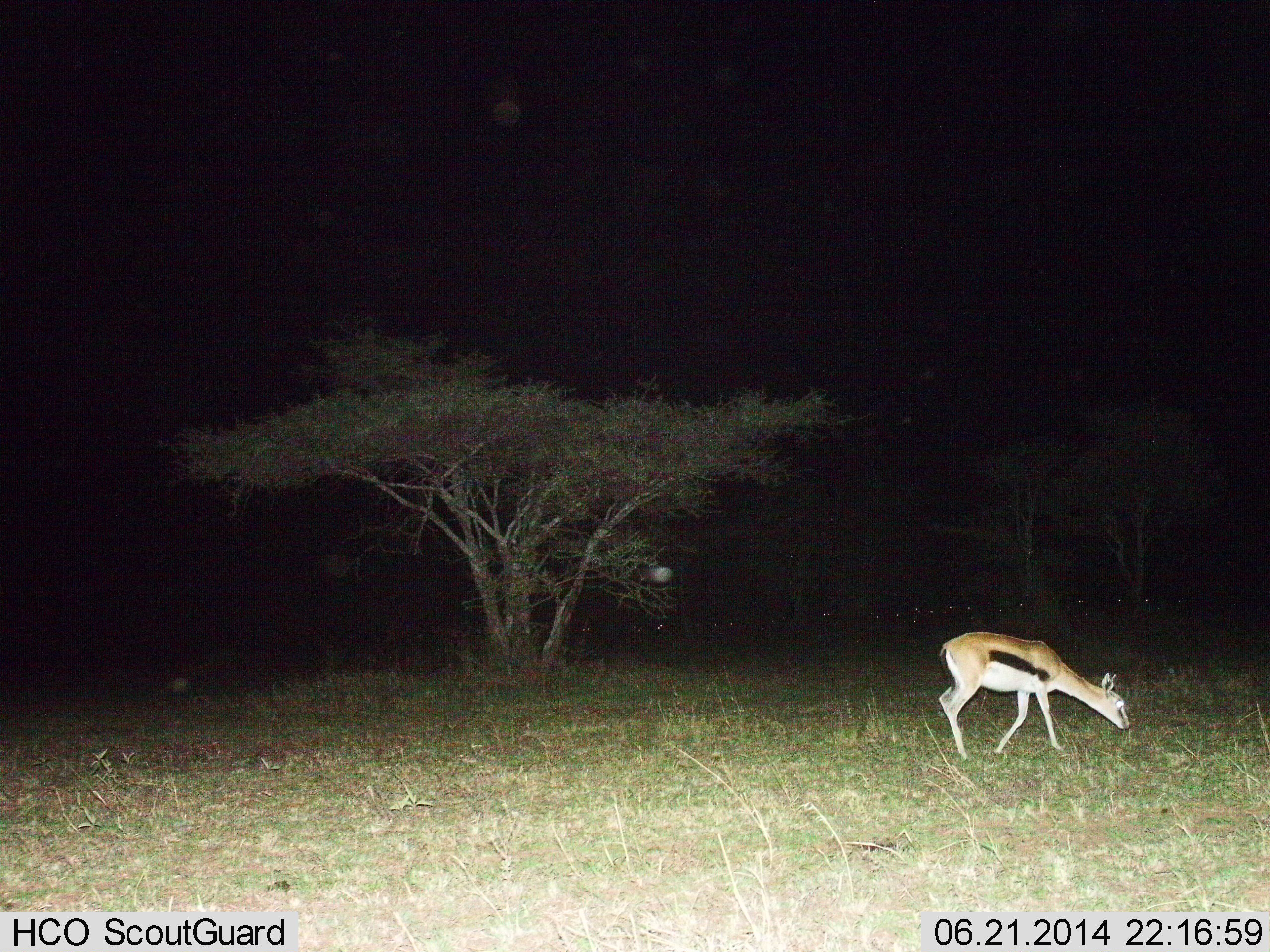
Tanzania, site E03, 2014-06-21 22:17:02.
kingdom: Animalia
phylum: Chordata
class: Mammalia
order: Artiodactyla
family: Bovidae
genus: Eudorcas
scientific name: Eudorcas thomsonii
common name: thomson's gazelle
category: gazellethomsons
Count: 1.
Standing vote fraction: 8%.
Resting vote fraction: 0%.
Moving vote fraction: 17%.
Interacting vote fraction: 0%.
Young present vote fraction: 0%.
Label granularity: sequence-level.